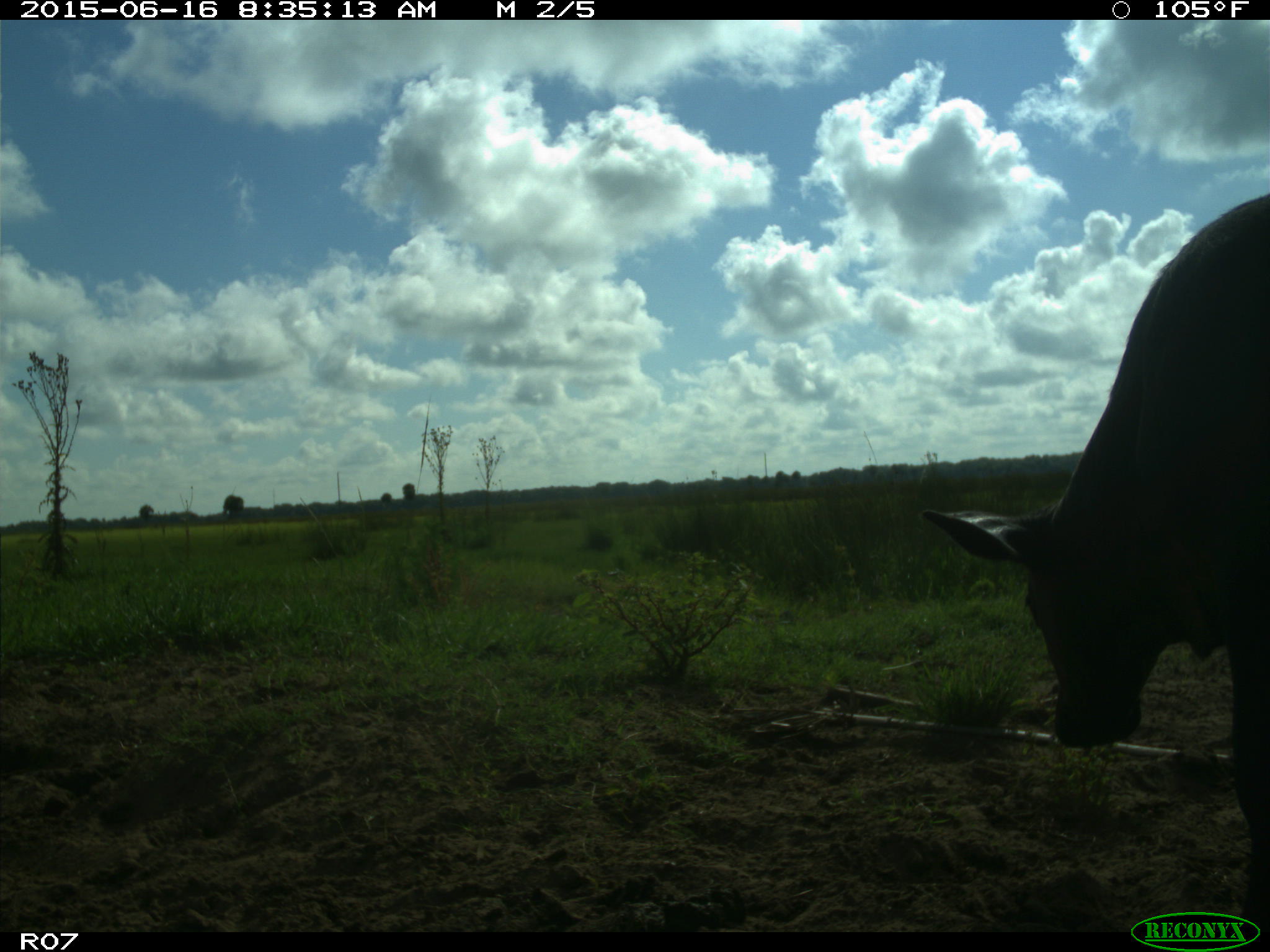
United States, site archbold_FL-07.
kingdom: Animalia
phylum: Chordata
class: Mammalia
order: Artiodactyla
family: Bovidae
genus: Bos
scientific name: Bos taurus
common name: domestic cow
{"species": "Bos taurus (domestic cow)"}